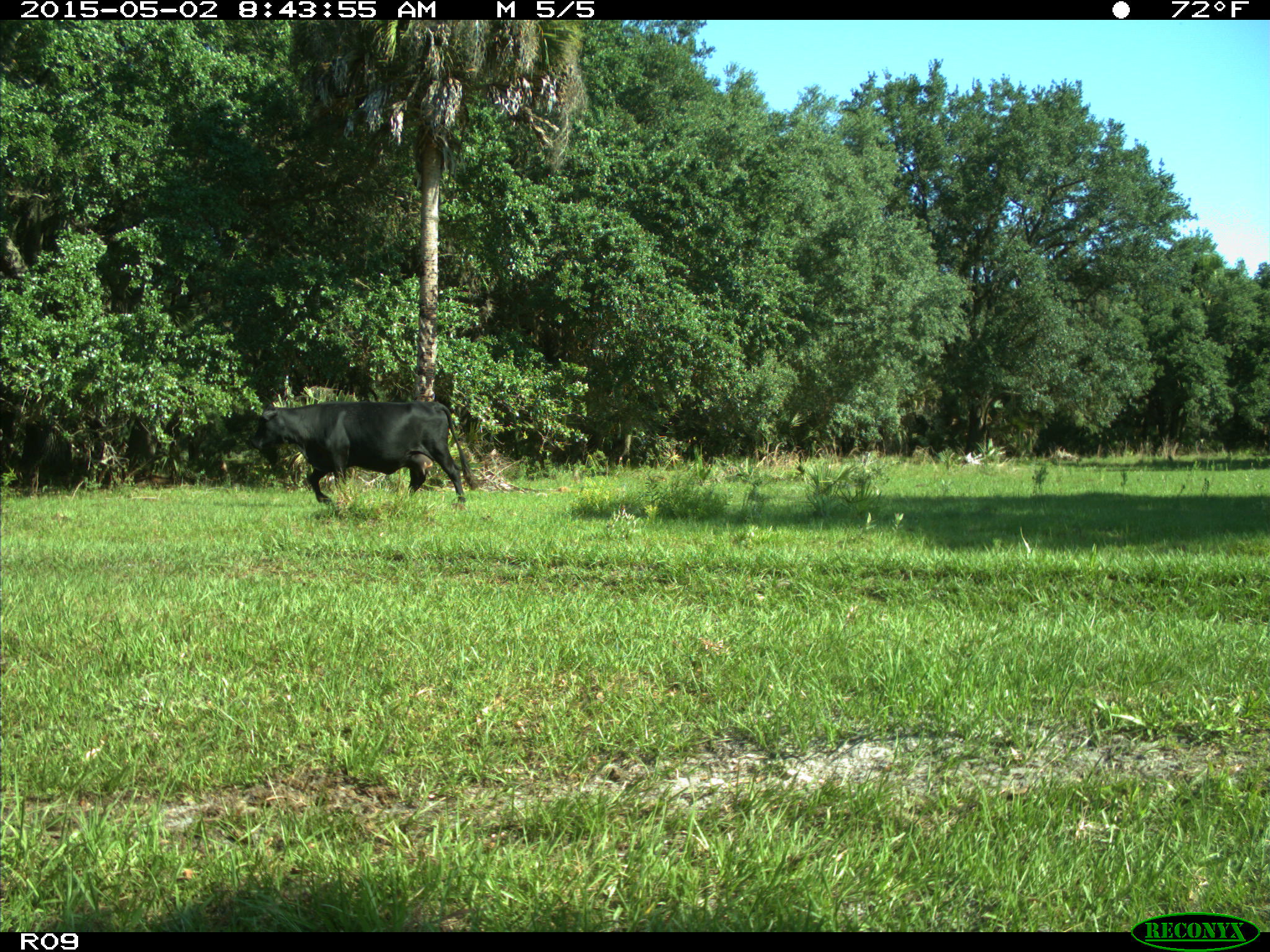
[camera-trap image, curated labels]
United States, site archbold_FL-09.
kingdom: Animalia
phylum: Chordata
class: Mammalia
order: Artiodactyla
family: Bovidae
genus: Bos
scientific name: Bos taurus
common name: domestic cow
Bos taurus (domestic cow).